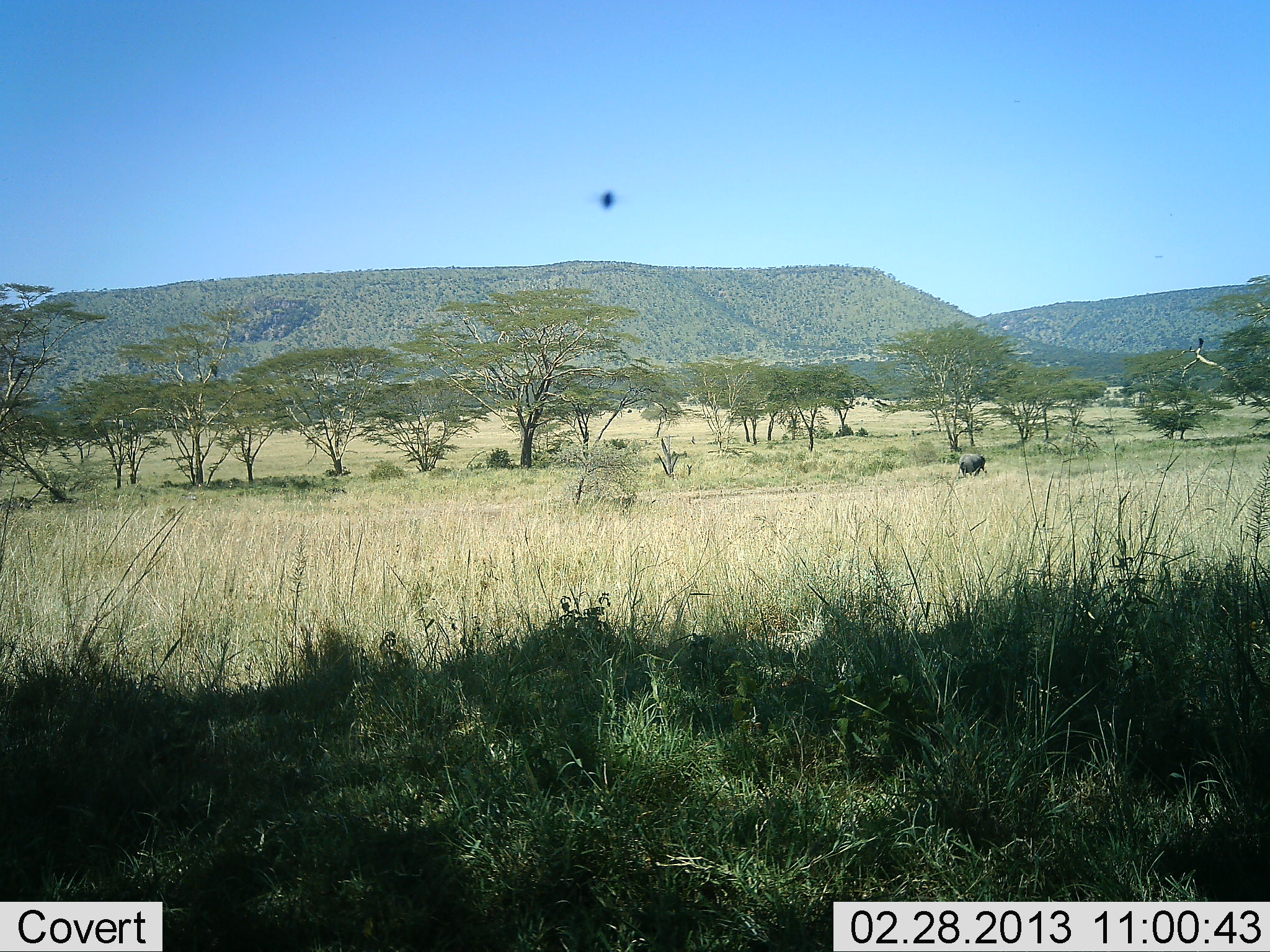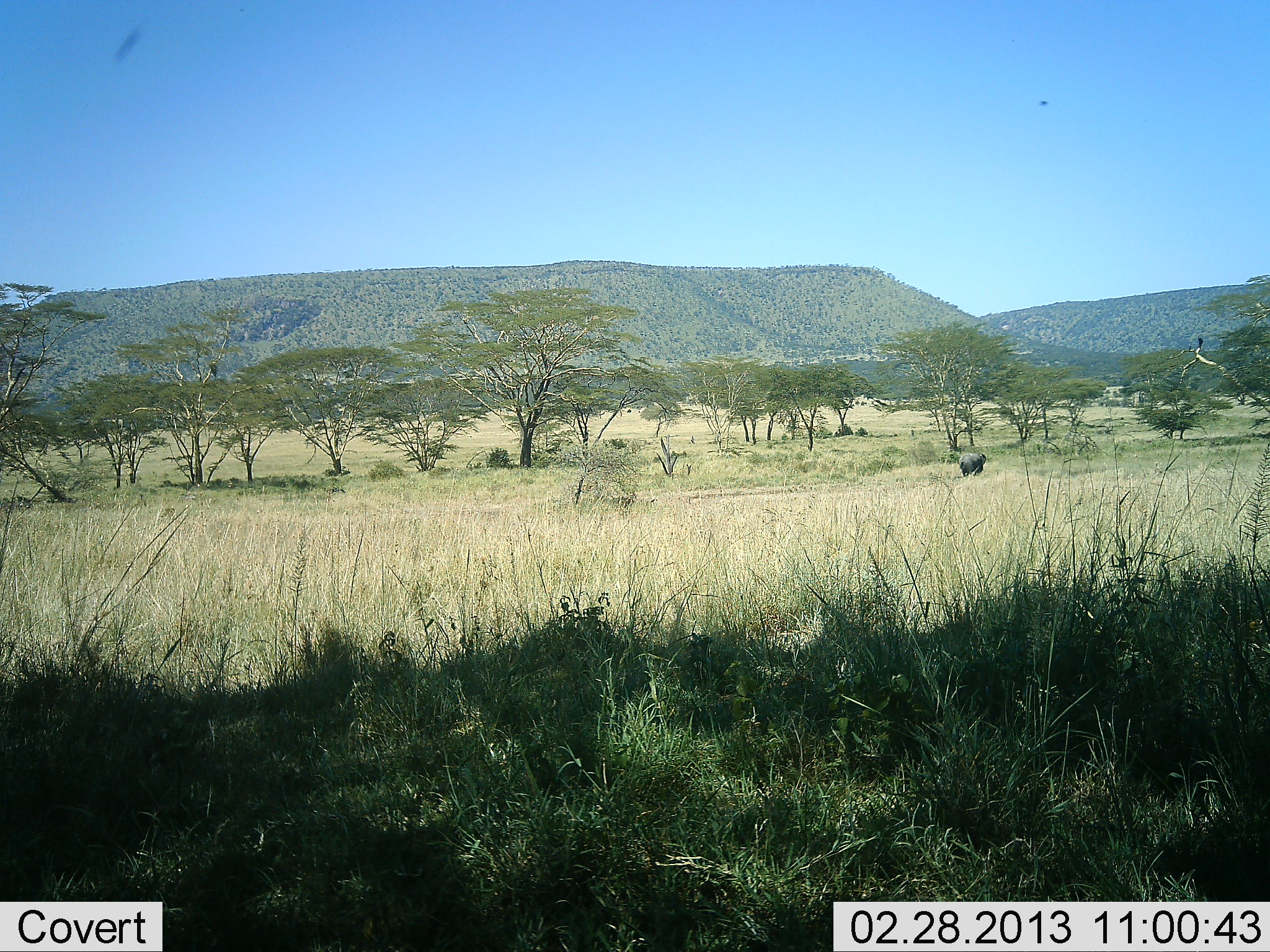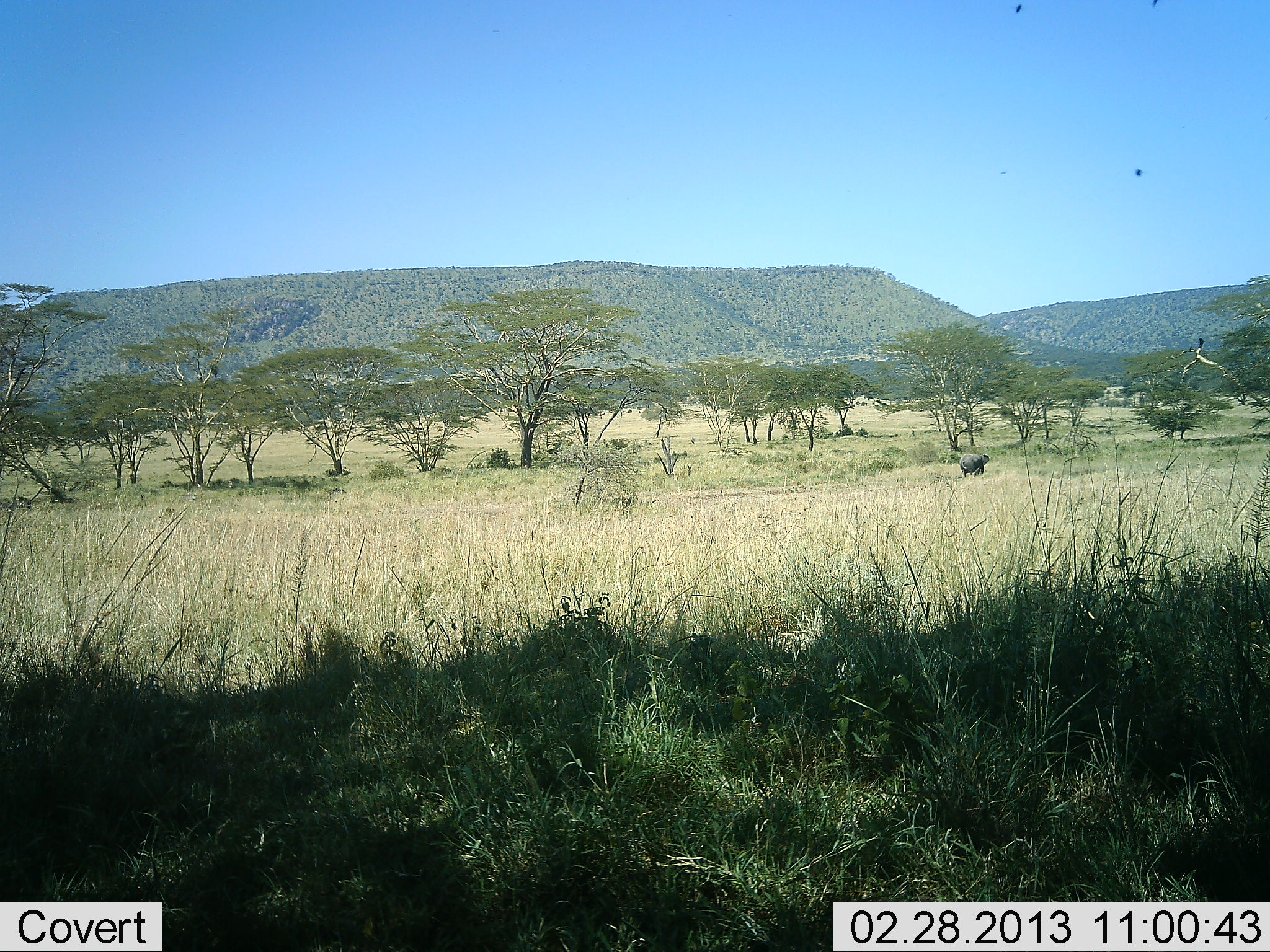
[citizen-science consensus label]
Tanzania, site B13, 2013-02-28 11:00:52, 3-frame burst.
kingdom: Animalia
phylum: Chordata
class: Mammalia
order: Proboscidea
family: Elephantidae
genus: Loxodonta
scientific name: Loxodonta africana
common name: african bush elephant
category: elephant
Elephant (african bush elephant) (Loxodonta africana), count 1. Behavior (volunteer vote fractions): standing 56%, resting 0%, moving 22%, interacting 0%. Young present (vote fraction): 0%. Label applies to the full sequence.